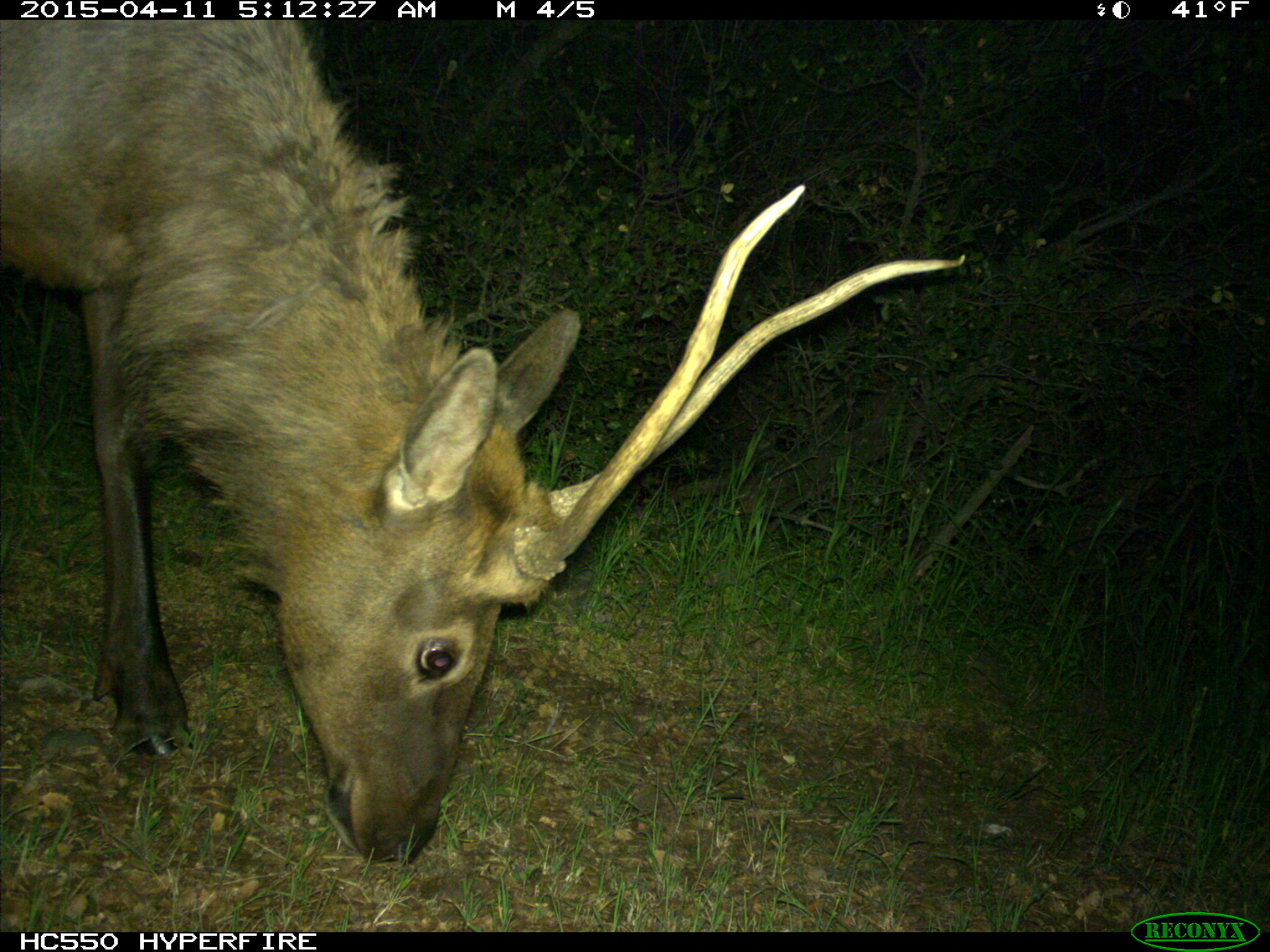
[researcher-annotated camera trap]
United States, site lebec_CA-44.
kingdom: Animalia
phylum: Chordata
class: Mammalia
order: Artiodactyla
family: Cervidae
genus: Cervus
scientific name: Cervus canadensis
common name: elk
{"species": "Cervus canadensis (elk)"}